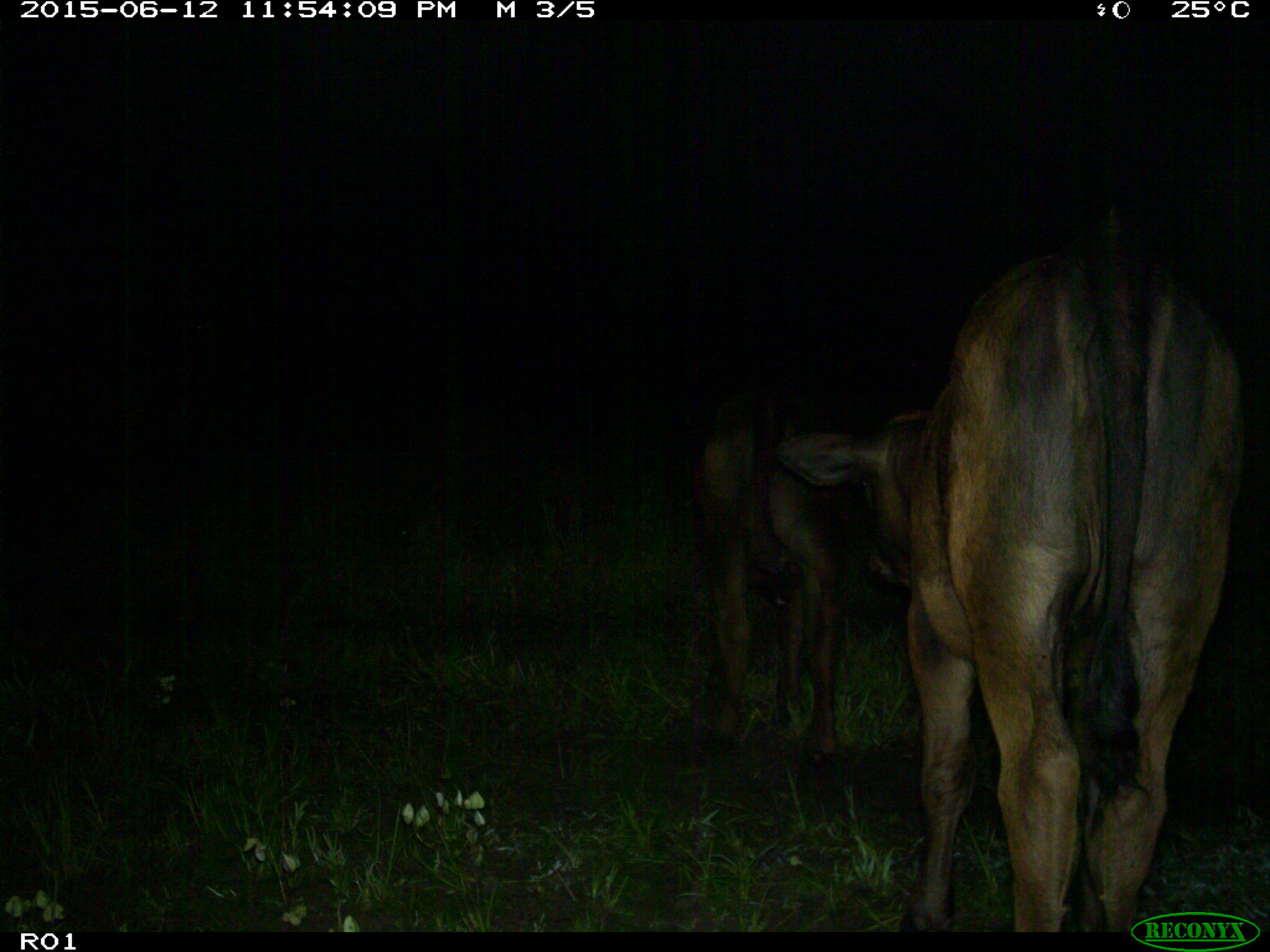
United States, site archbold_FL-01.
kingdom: Animalia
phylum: Chordata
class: Mammalia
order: Artiodactyla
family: Bovidae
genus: Bos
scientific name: Bos taurus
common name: domestic cow